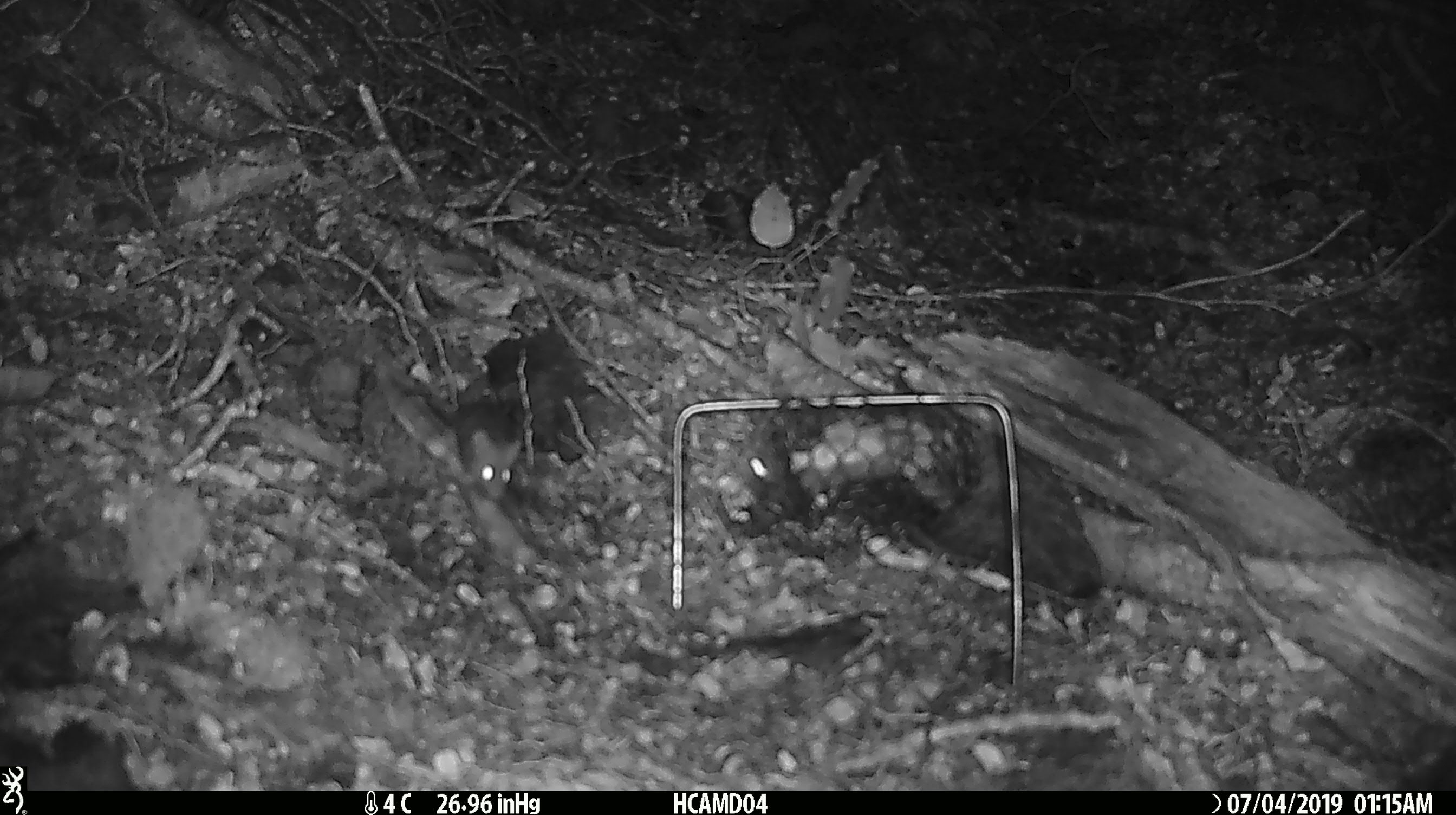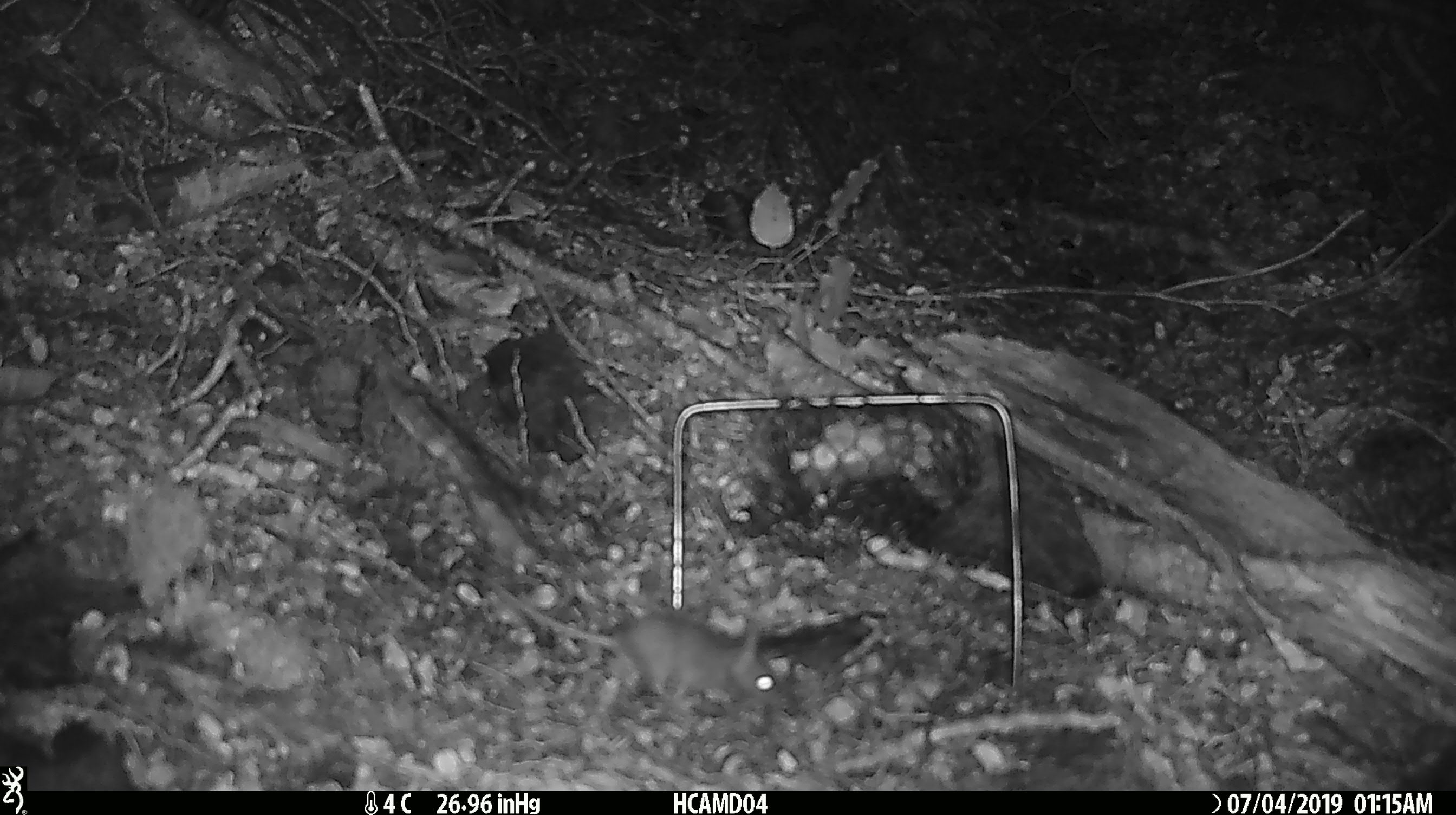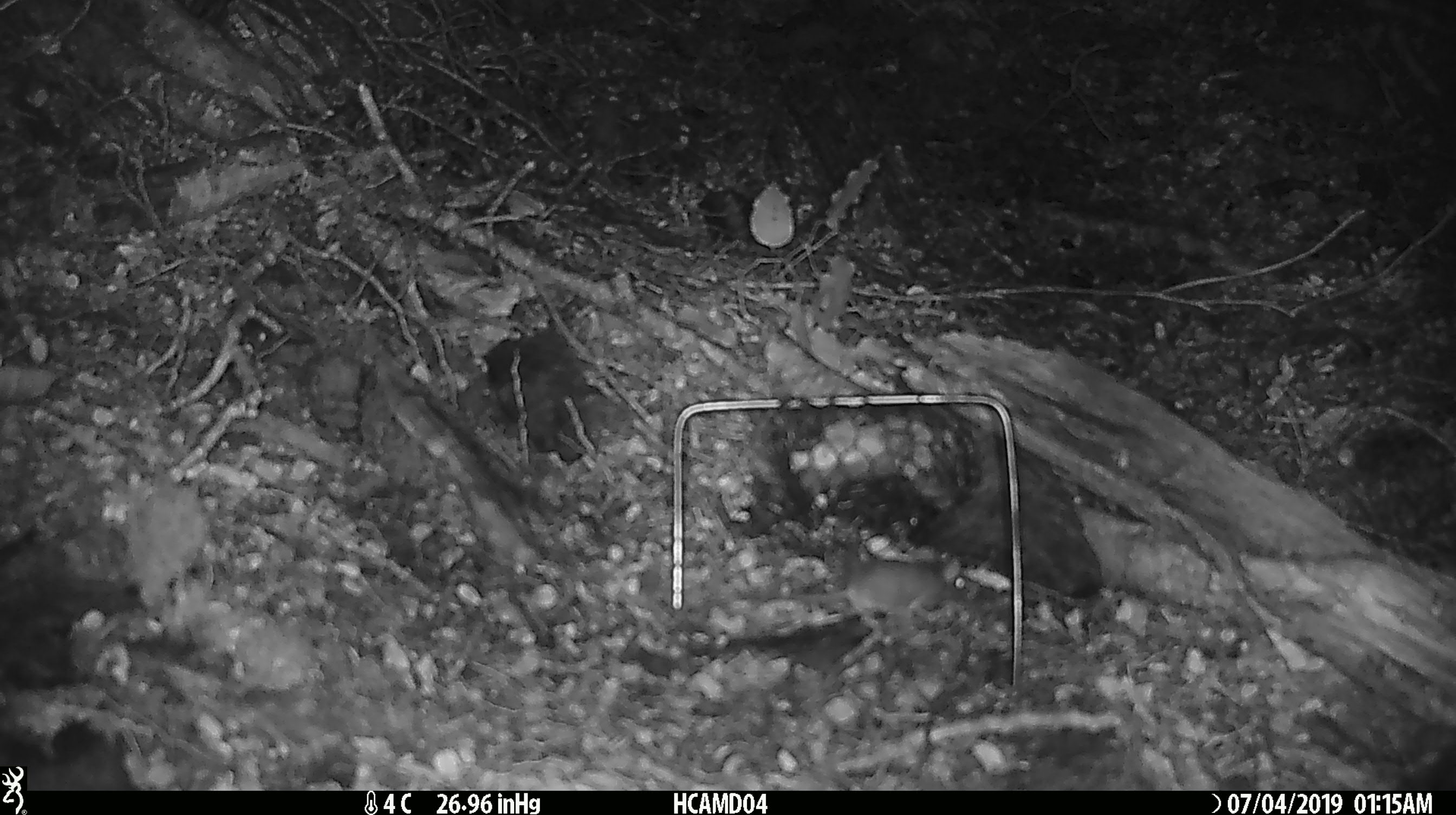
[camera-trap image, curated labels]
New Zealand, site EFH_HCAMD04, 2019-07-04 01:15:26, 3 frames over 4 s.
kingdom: Animalia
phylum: Chordata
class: Mammalia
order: Rodentia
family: Muridae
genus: Mus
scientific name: Mus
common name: mouse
Mouse (Mus).